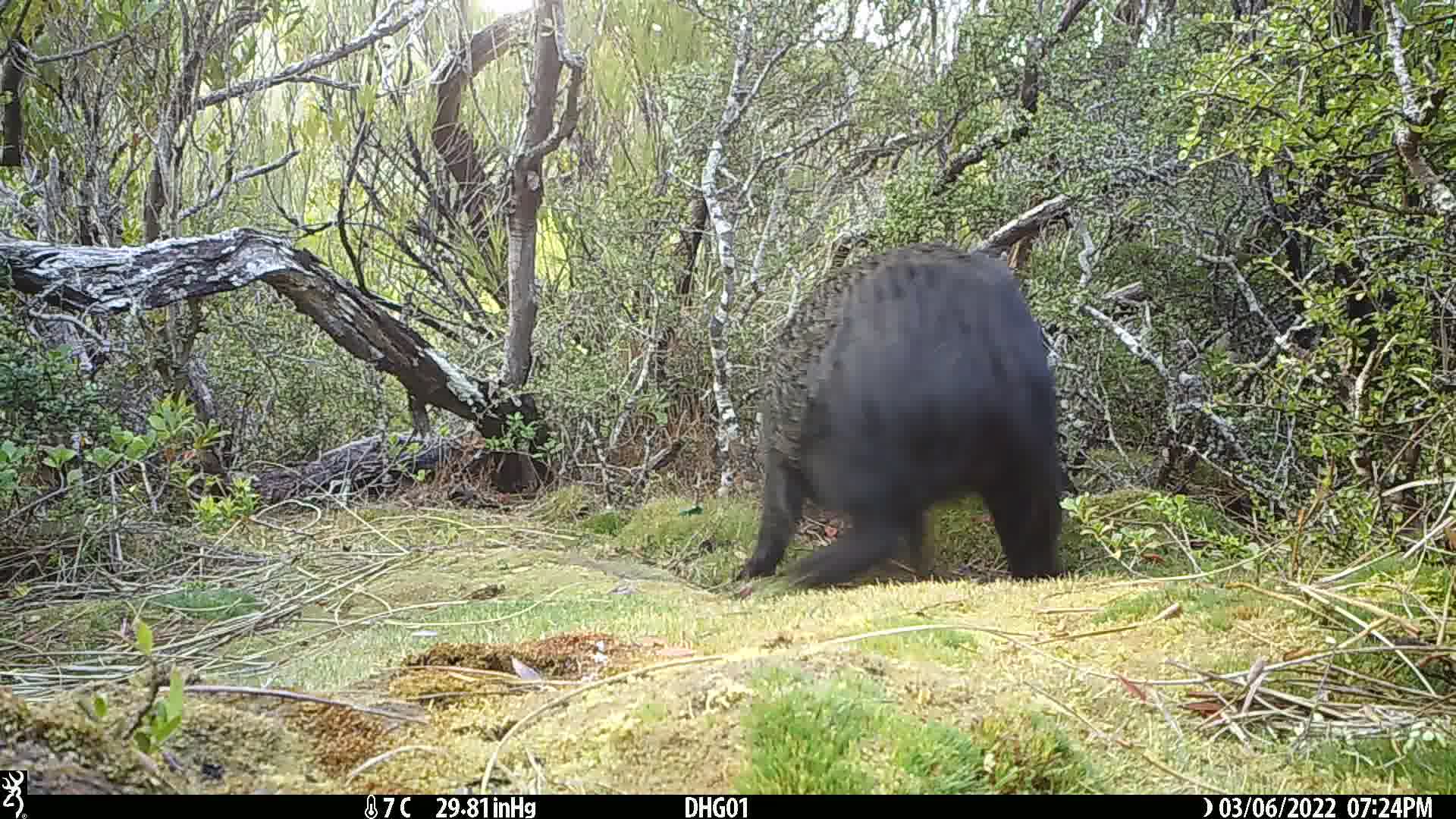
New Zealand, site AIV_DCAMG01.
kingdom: Animalia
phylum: Chordata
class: Mammalia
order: Artiodactyla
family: Suidae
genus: Sus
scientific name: Sus scrofa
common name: pig